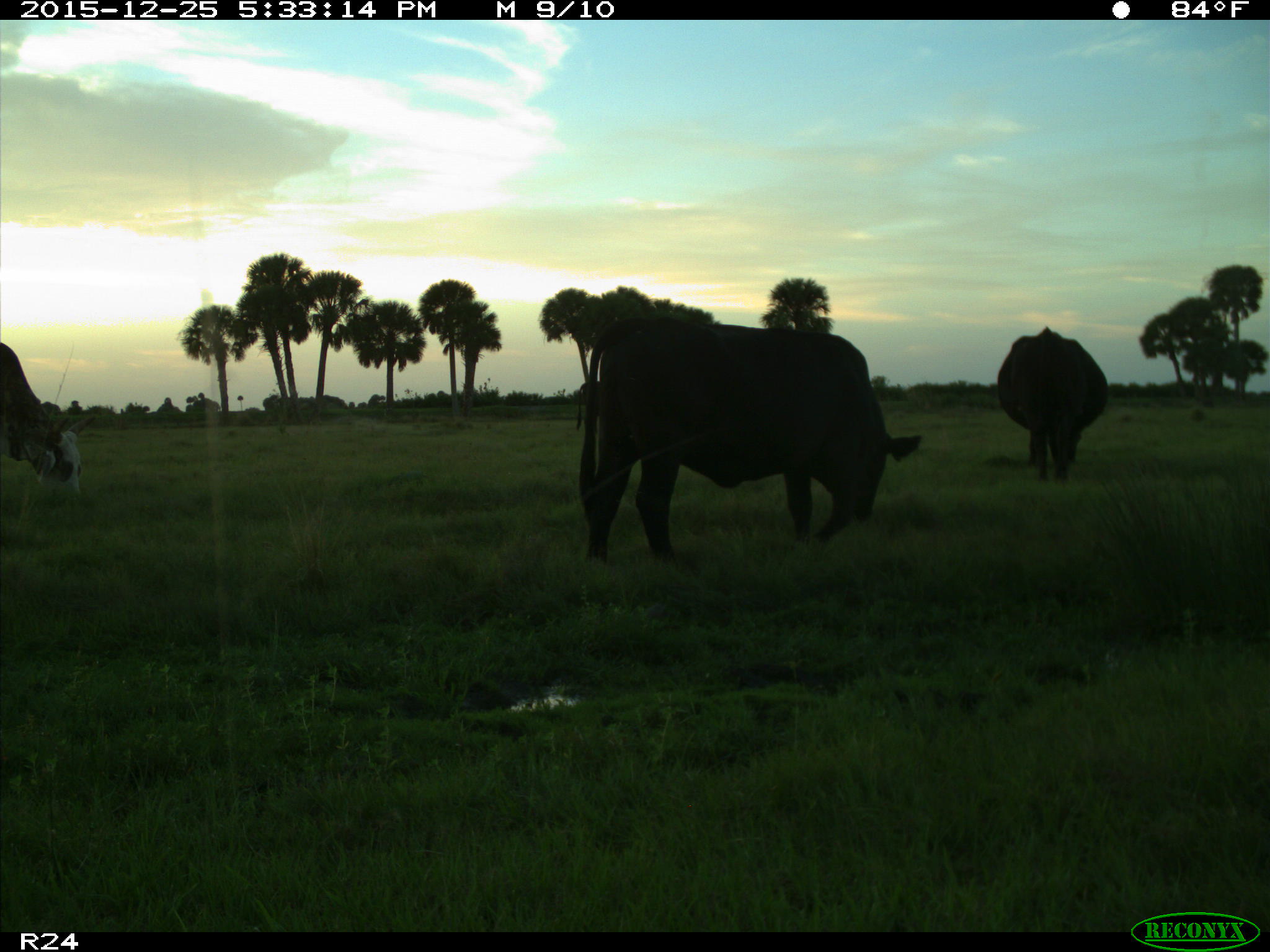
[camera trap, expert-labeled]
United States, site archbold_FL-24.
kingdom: Animalia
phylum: Chordata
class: Mammalia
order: Artiodactyla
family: Bovidae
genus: Bos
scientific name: Bos taurus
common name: domestic cow